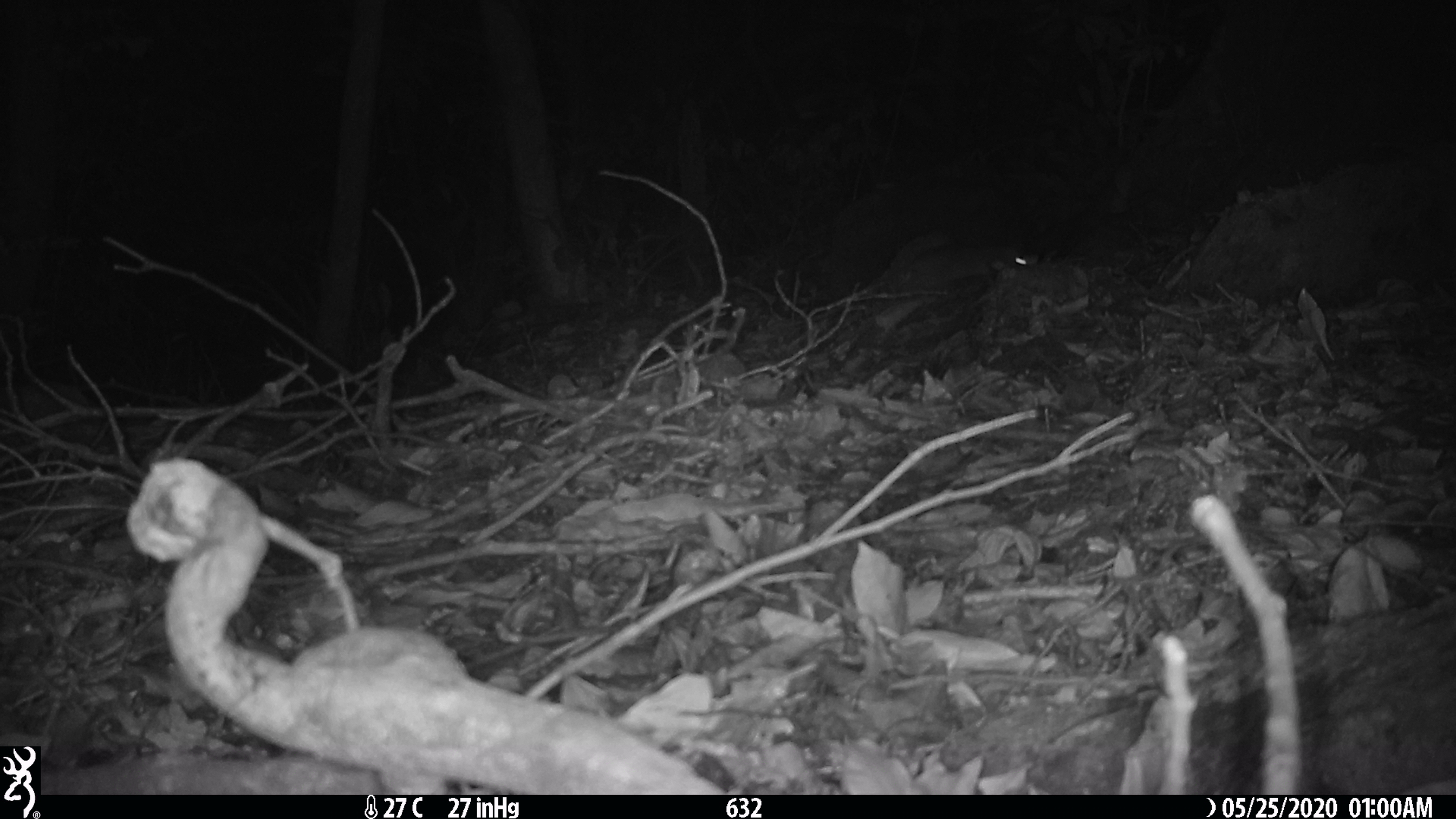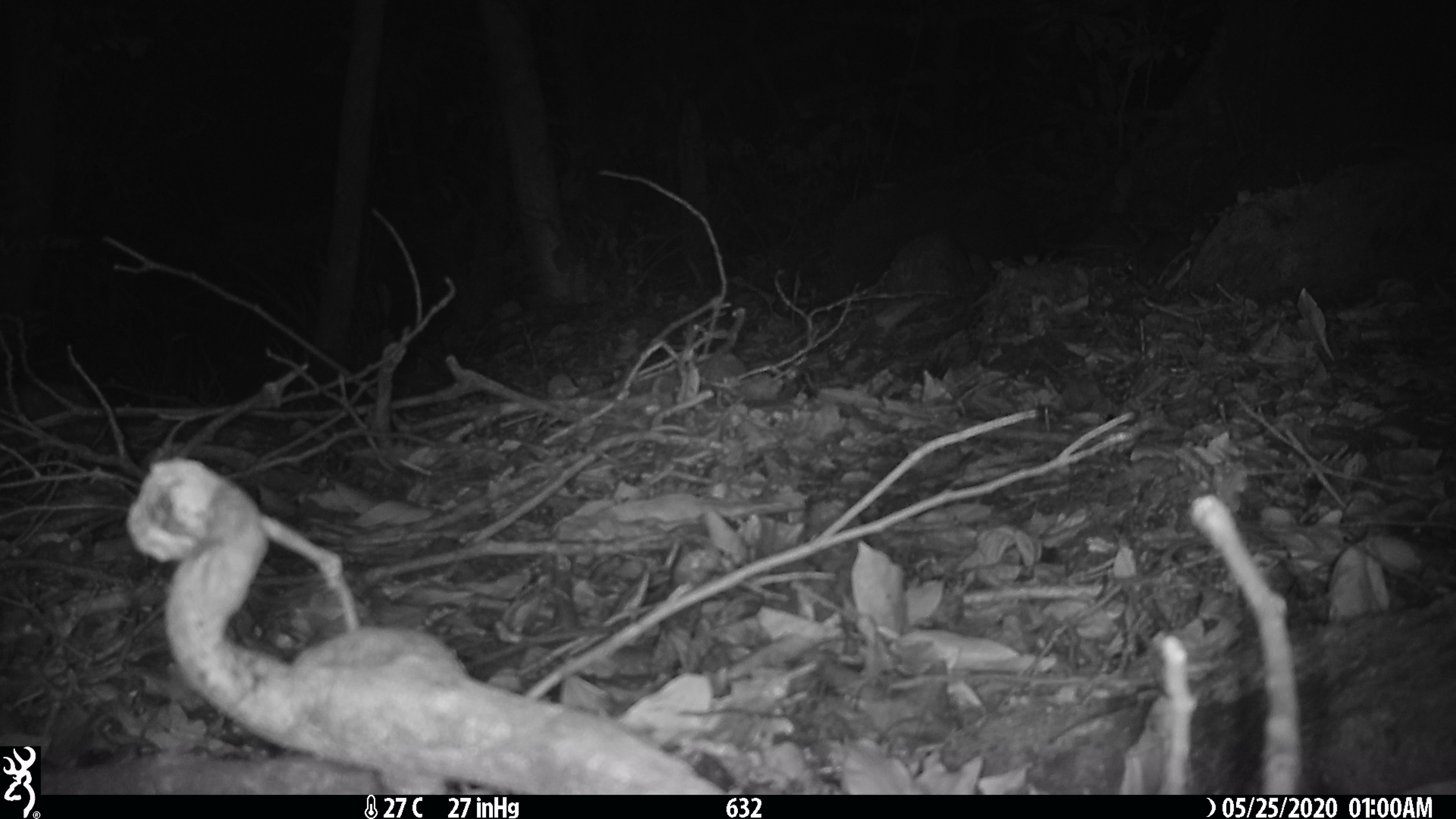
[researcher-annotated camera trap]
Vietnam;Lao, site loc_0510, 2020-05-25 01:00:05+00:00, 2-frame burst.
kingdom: Animalia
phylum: Chordata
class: Mammalia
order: Rodentia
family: Muridae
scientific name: Muridae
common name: old-world mice and rats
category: unidentified murid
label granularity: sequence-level